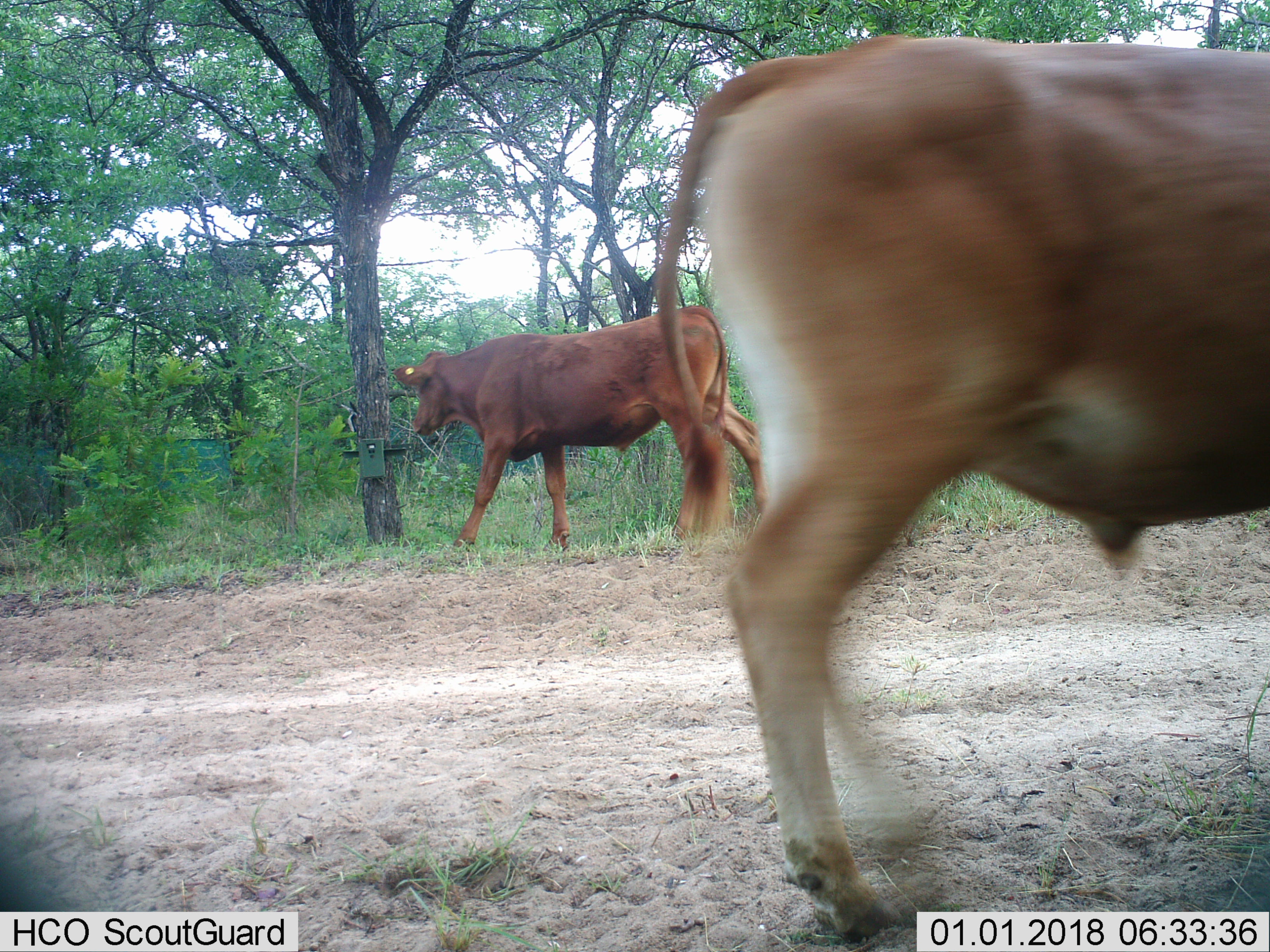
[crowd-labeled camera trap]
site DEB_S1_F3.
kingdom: Animalia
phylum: Chordata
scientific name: Vertebrata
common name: domestic animal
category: domesticanimal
Domesticanimal (domestic animal) (Vertebrata), count 2. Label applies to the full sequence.